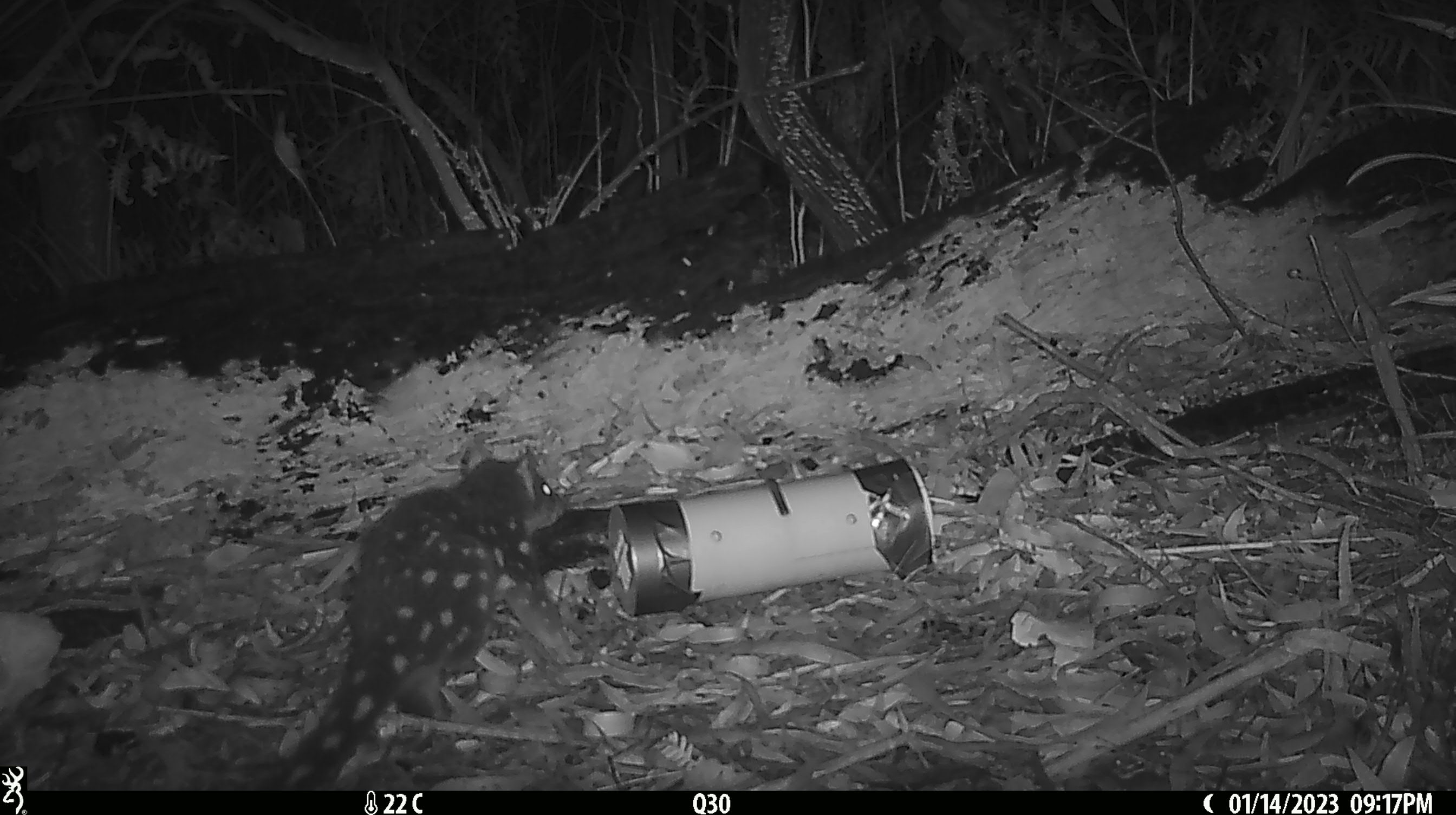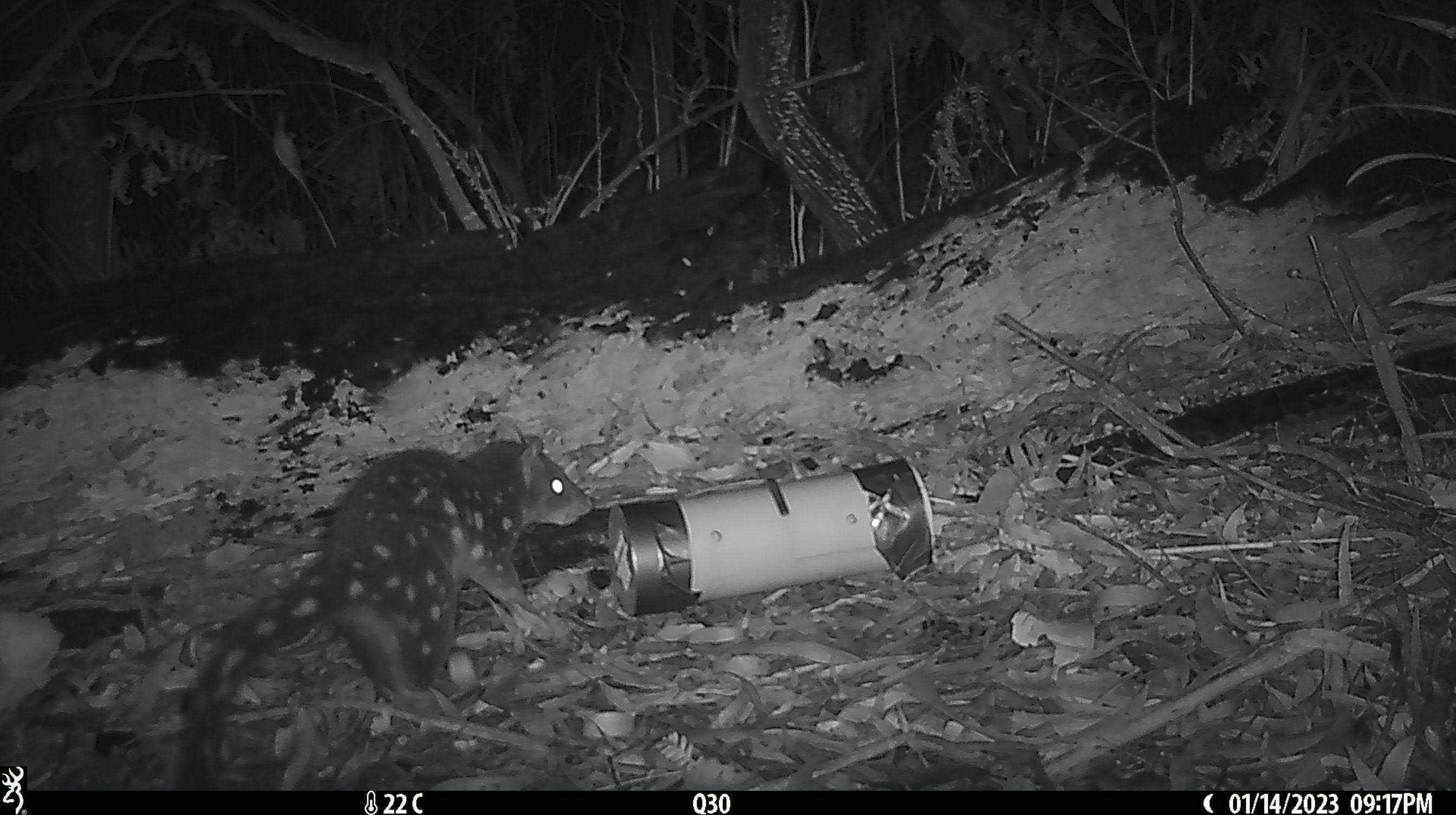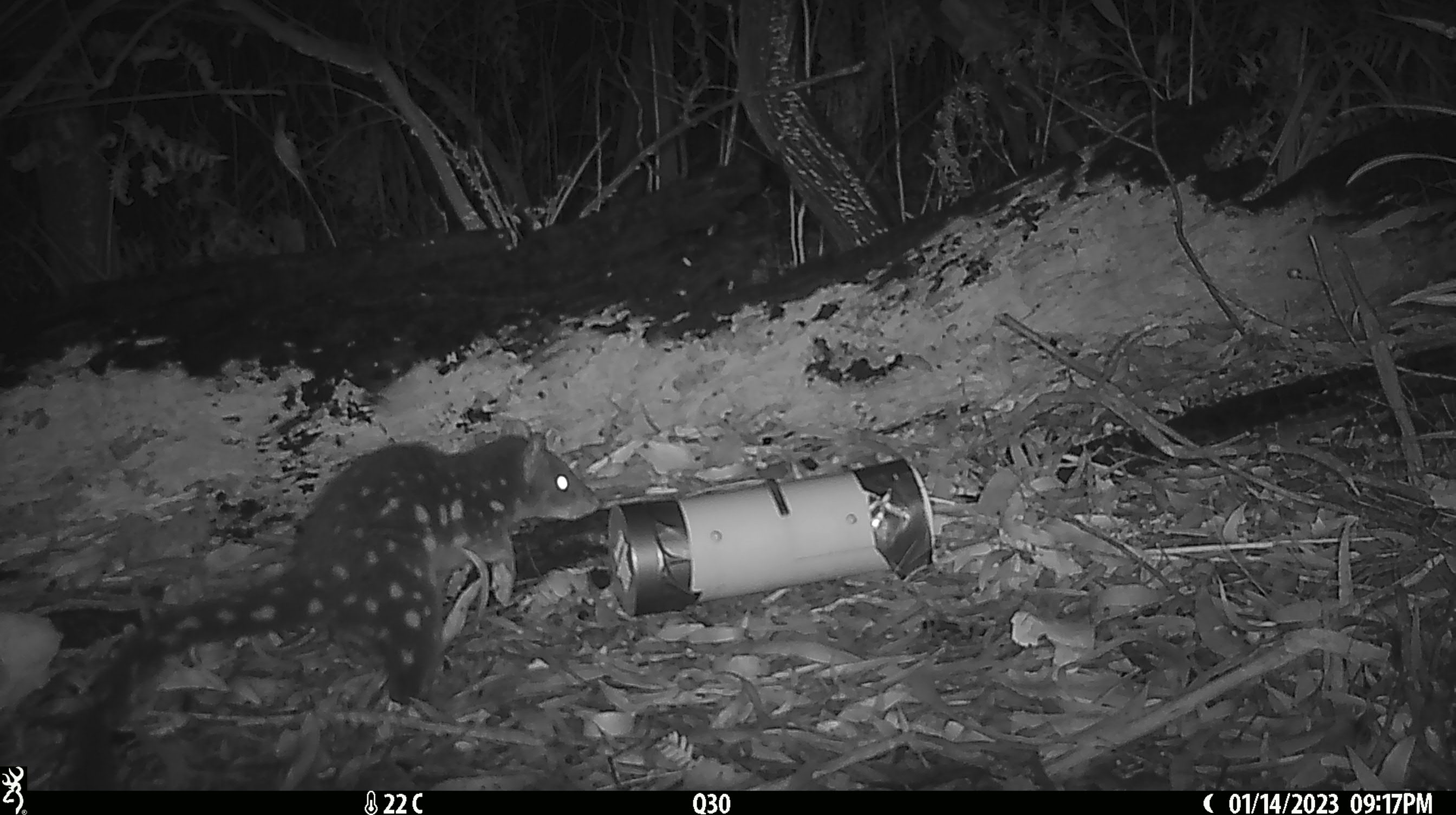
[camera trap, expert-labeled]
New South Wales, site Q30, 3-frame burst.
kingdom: Animalia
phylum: Chordata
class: Mammalia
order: Dasyuromorphia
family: Dasyuridae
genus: Dasyurus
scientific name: Dasyurus maculatus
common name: spotted-tailed quoll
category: quoll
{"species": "quoll (spotted-tailed quoll) (Dasyurus maculatus)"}